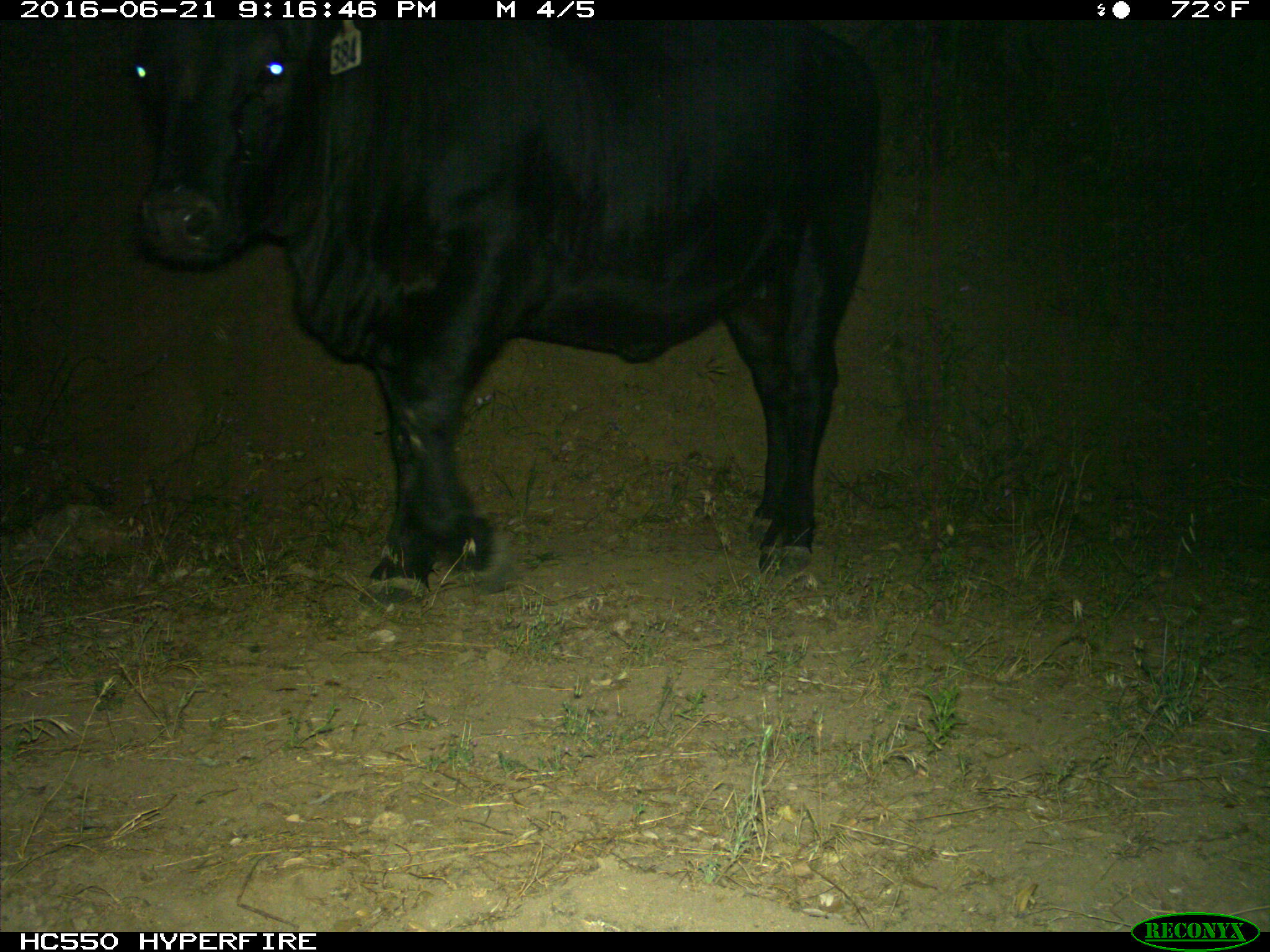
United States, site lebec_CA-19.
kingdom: Animalia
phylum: Chordata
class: Mammalia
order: Artiodactyla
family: Bovidae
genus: Bos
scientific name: Bos taurus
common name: domestic cow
Bos taurus (domestic cow).